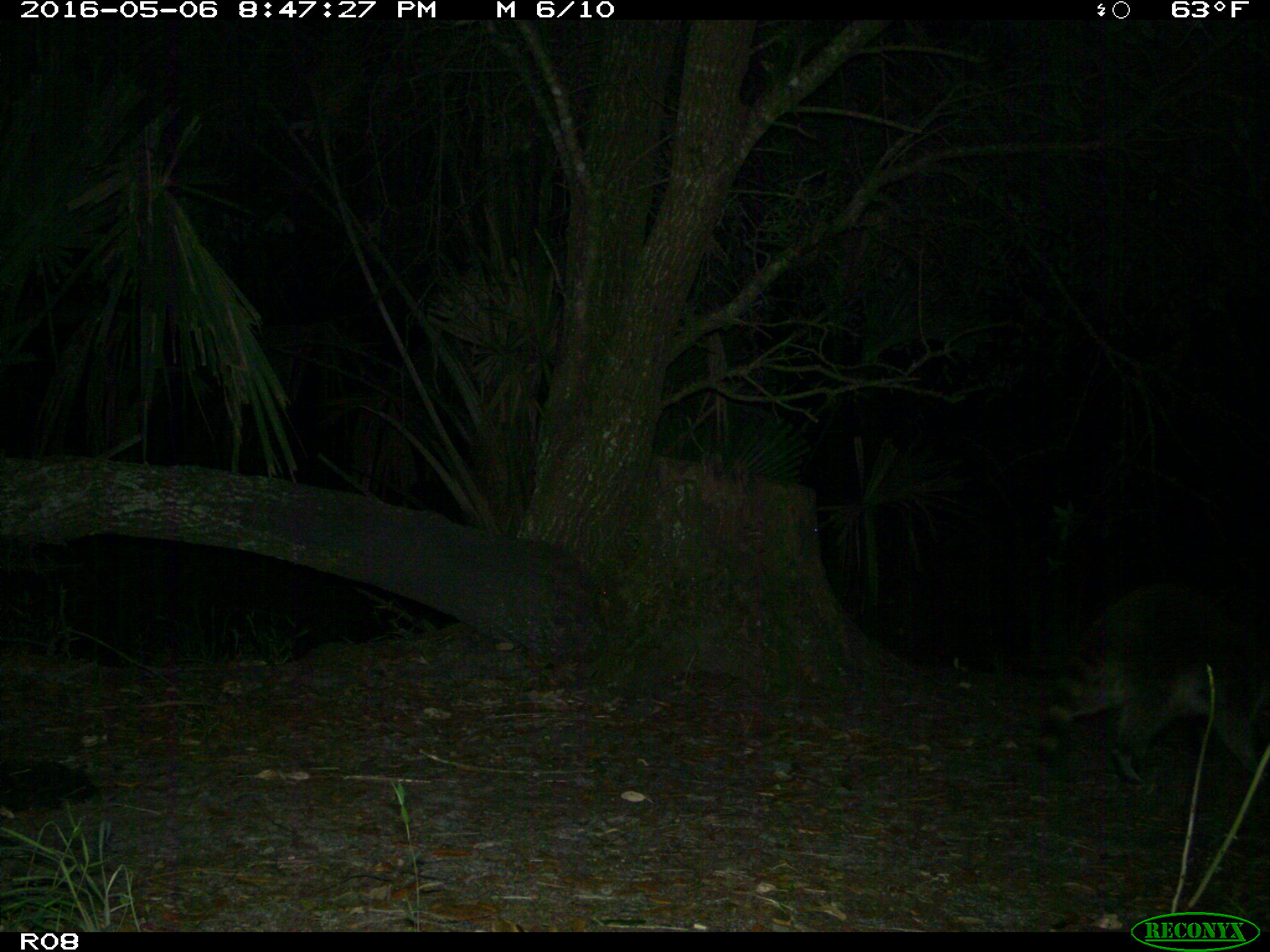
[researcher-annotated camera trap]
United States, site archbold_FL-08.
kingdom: Animalia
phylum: Chordata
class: Mammalia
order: Carnivora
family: Procyonidae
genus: Procyon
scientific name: Procyon lotor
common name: common raccoon